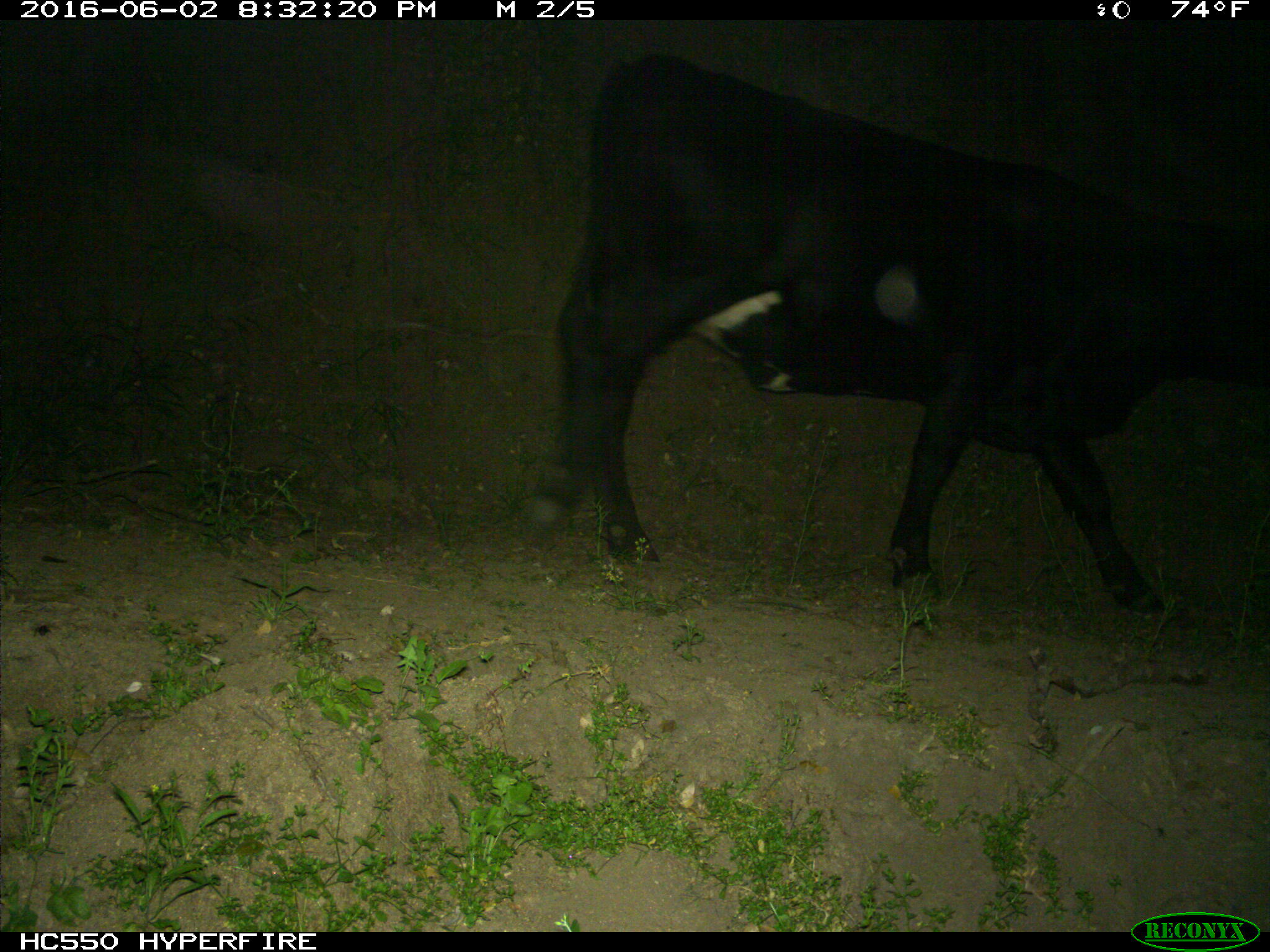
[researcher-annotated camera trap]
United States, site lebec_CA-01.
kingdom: Animalia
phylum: Chordata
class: Mammalia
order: Artiodactyla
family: Bovidae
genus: Bos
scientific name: Bos taurus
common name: domestic cow